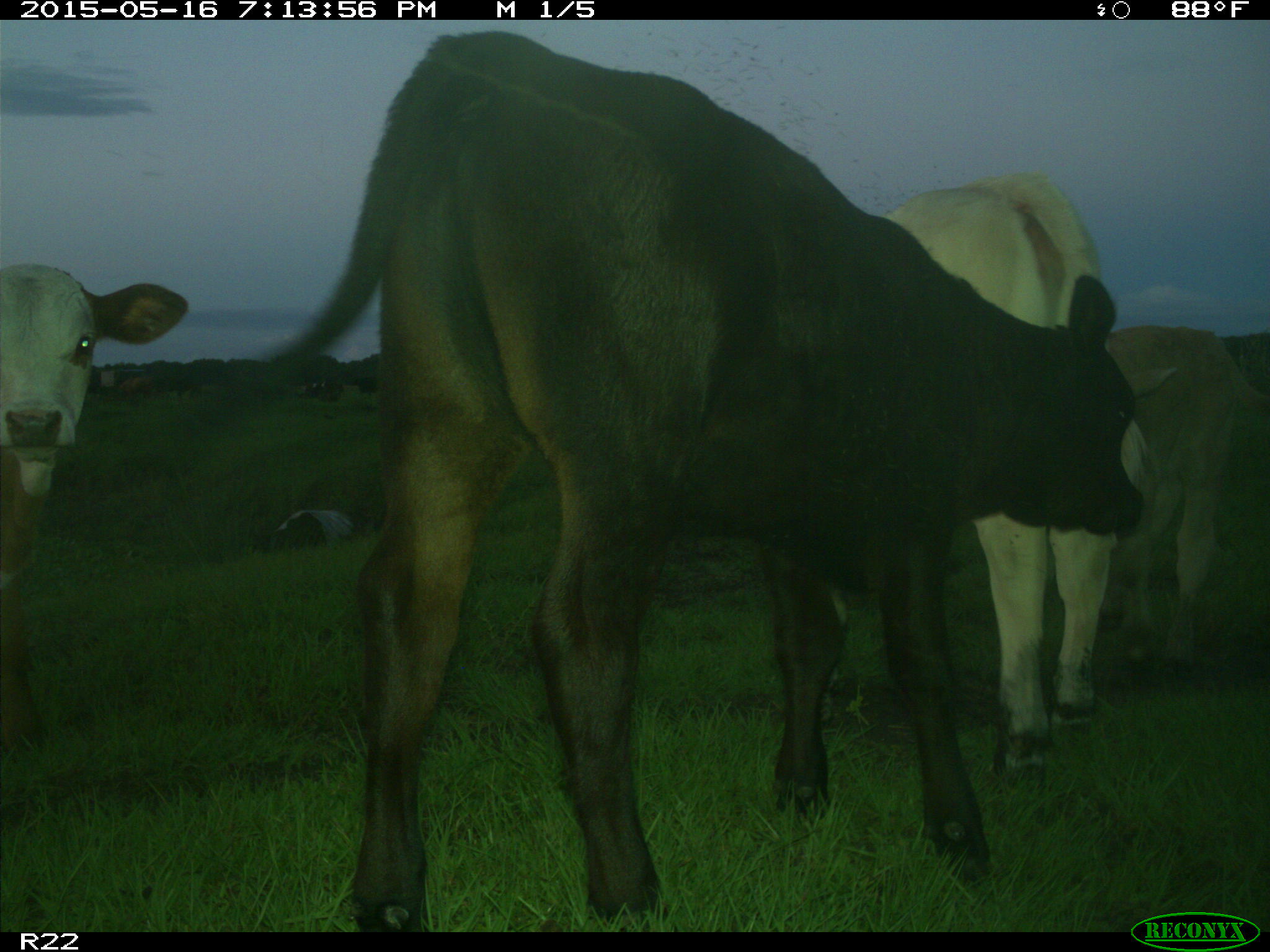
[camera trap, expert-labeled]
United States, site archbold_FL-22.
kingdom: Animalia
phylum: Chordata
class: Mammalia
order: Artiodactyla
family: Bovidae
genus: Bos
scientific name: Bos taurus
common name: domestic cow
Bos taurus (domestic cow).